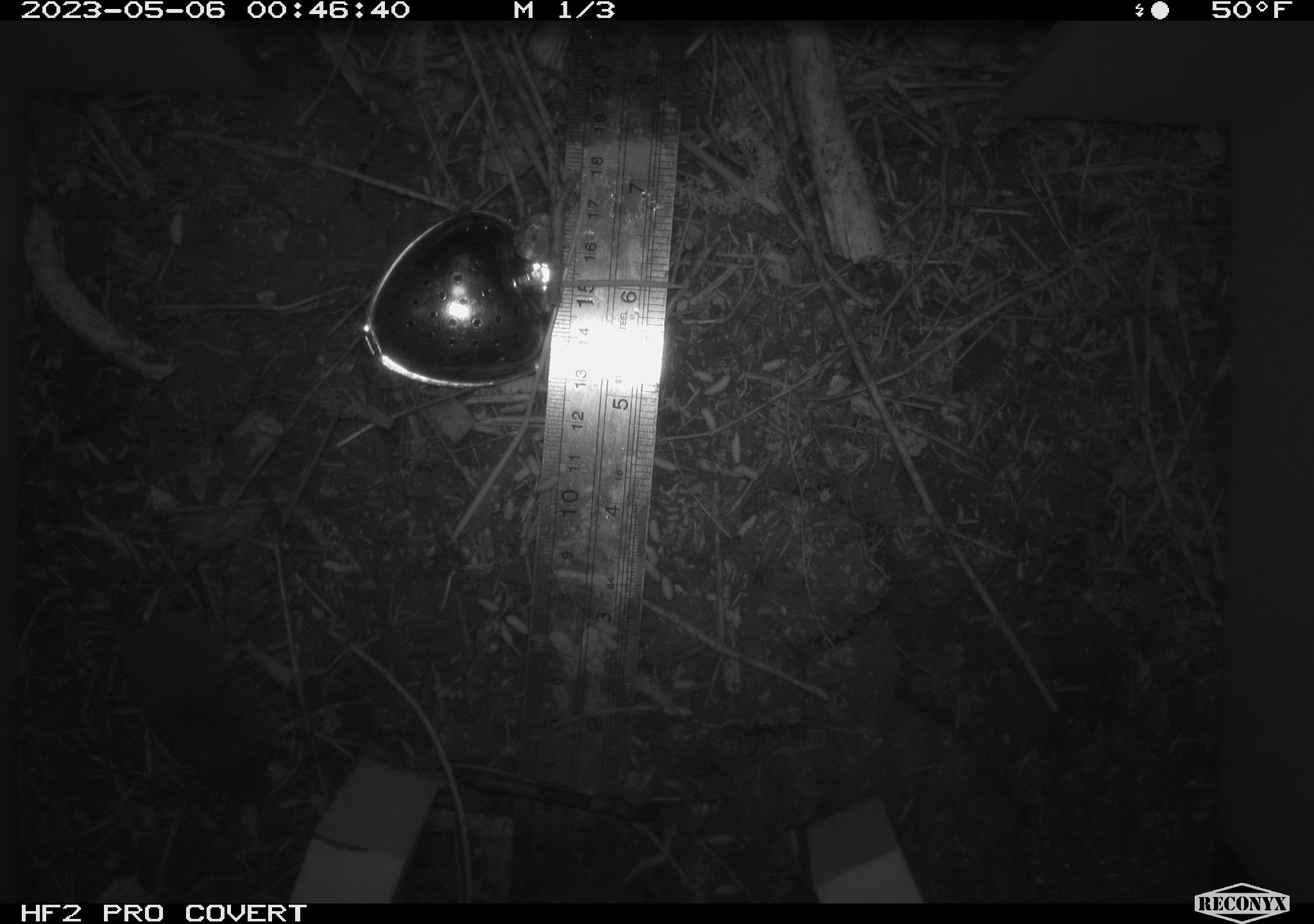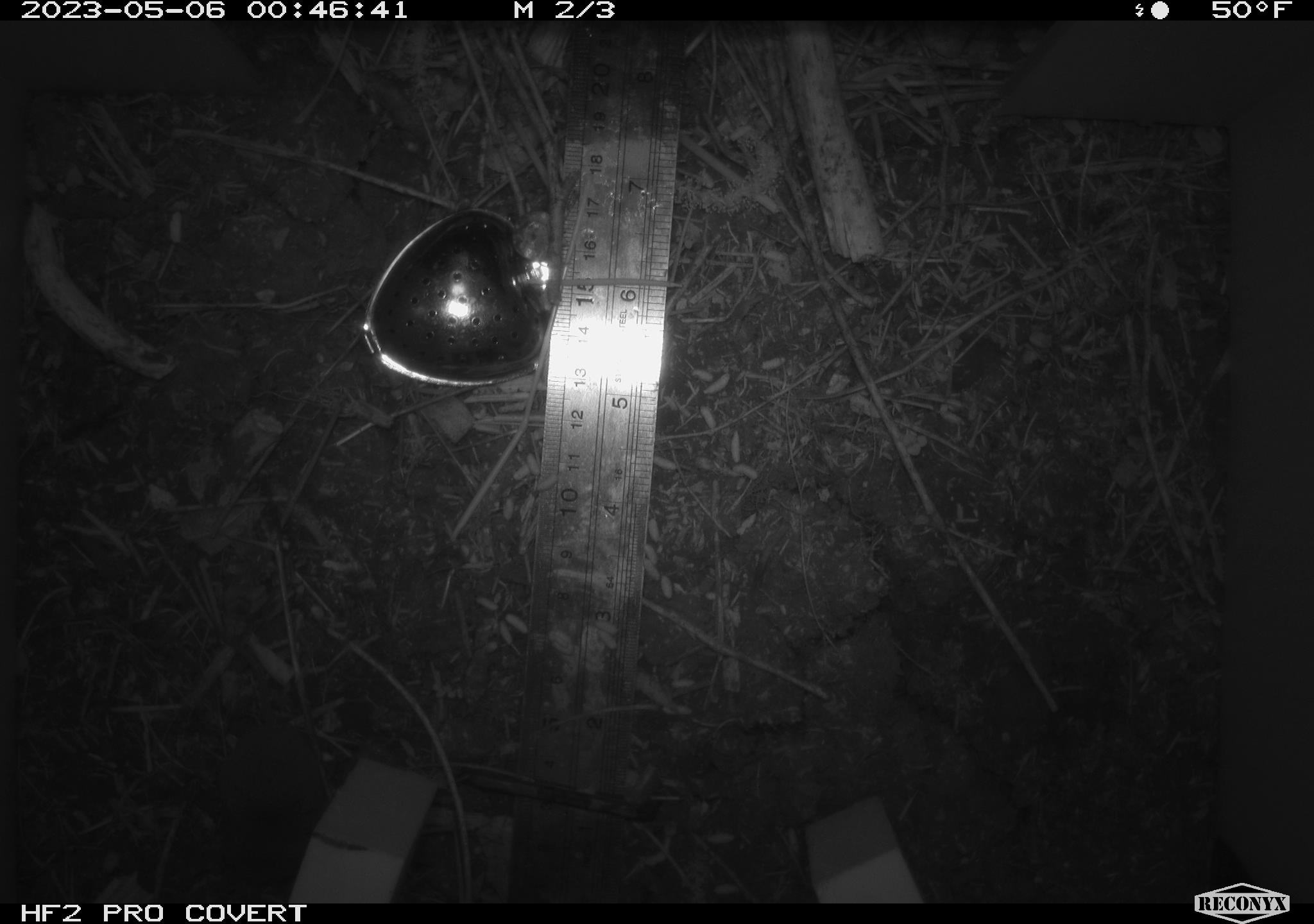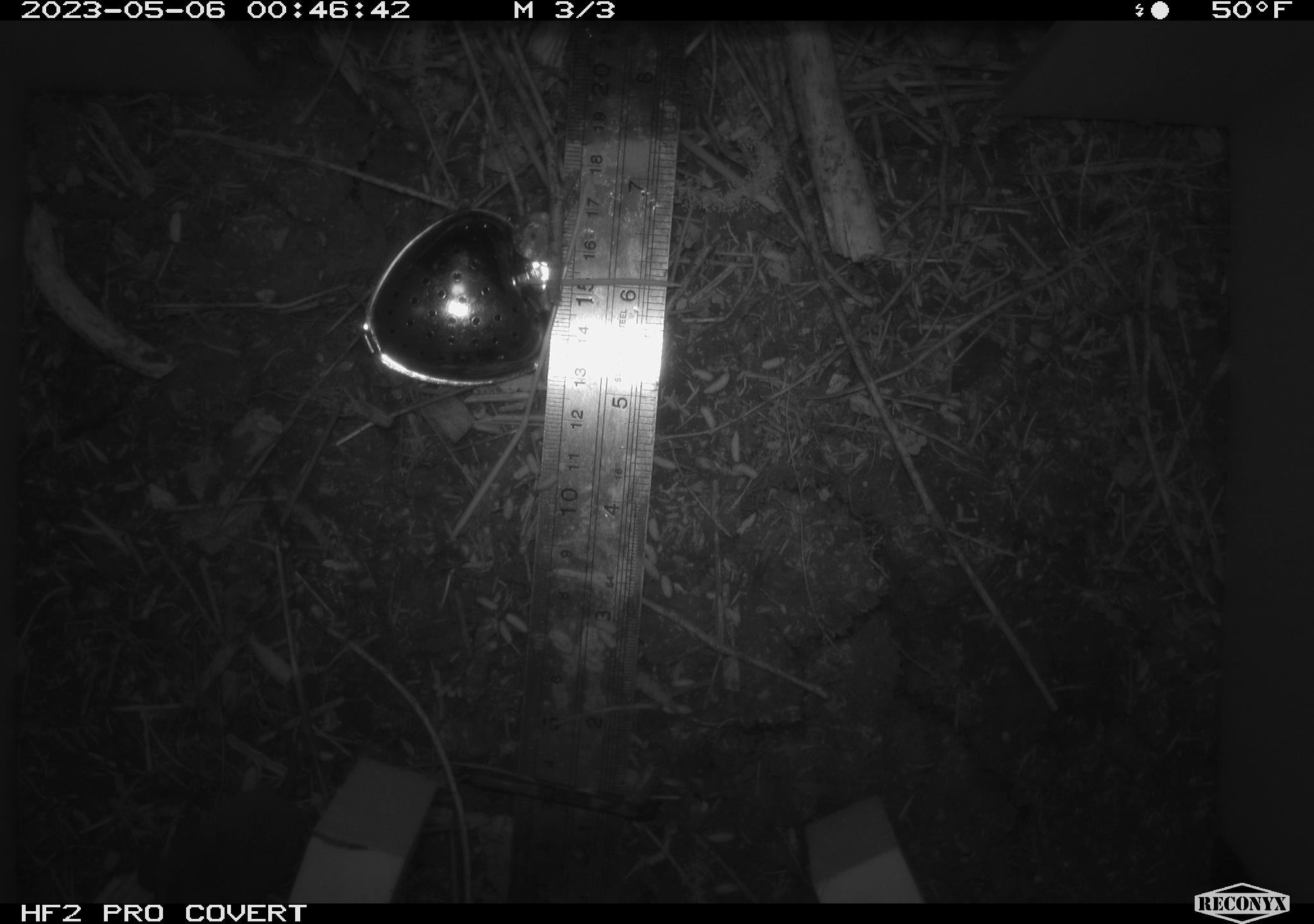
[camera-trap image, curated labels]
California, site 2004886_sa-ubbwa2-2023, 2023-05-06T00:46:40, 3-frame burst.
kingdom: Animalia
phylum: Chordata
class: Mammalia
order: Eulipotyphla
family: Soricidae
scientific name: Soricidae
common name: shrews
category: soricidae family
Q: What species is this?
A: Soricidae family (shrews) (Soricidae).